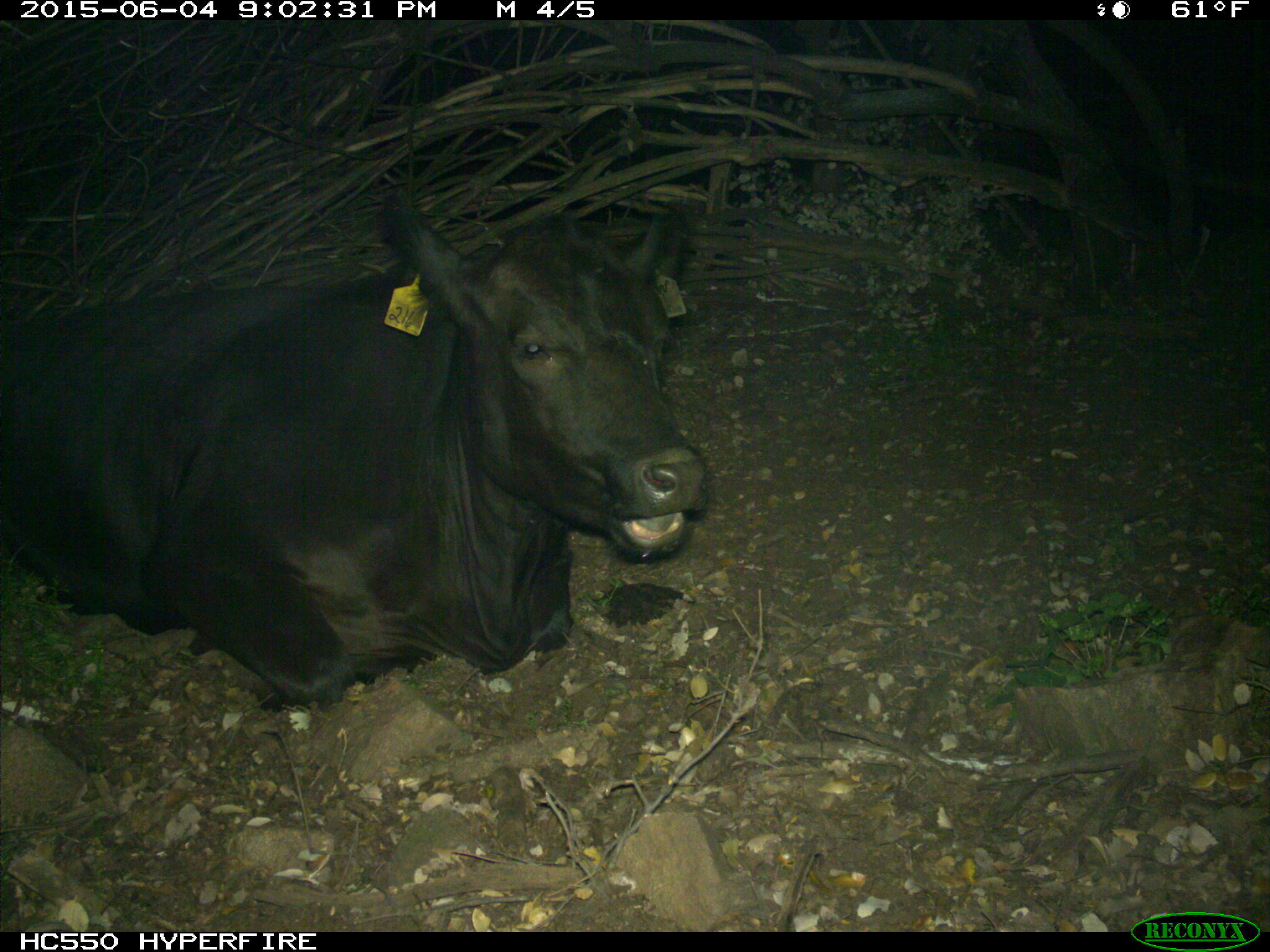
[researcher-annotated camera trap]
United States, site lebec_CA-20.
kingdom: Animalia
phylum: Chordata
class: Mammalia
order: Artiodactyla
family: Bovidae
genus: Bos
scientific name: Bos taurus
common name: domestic cow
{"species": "Bos taurus (domestic cow)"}